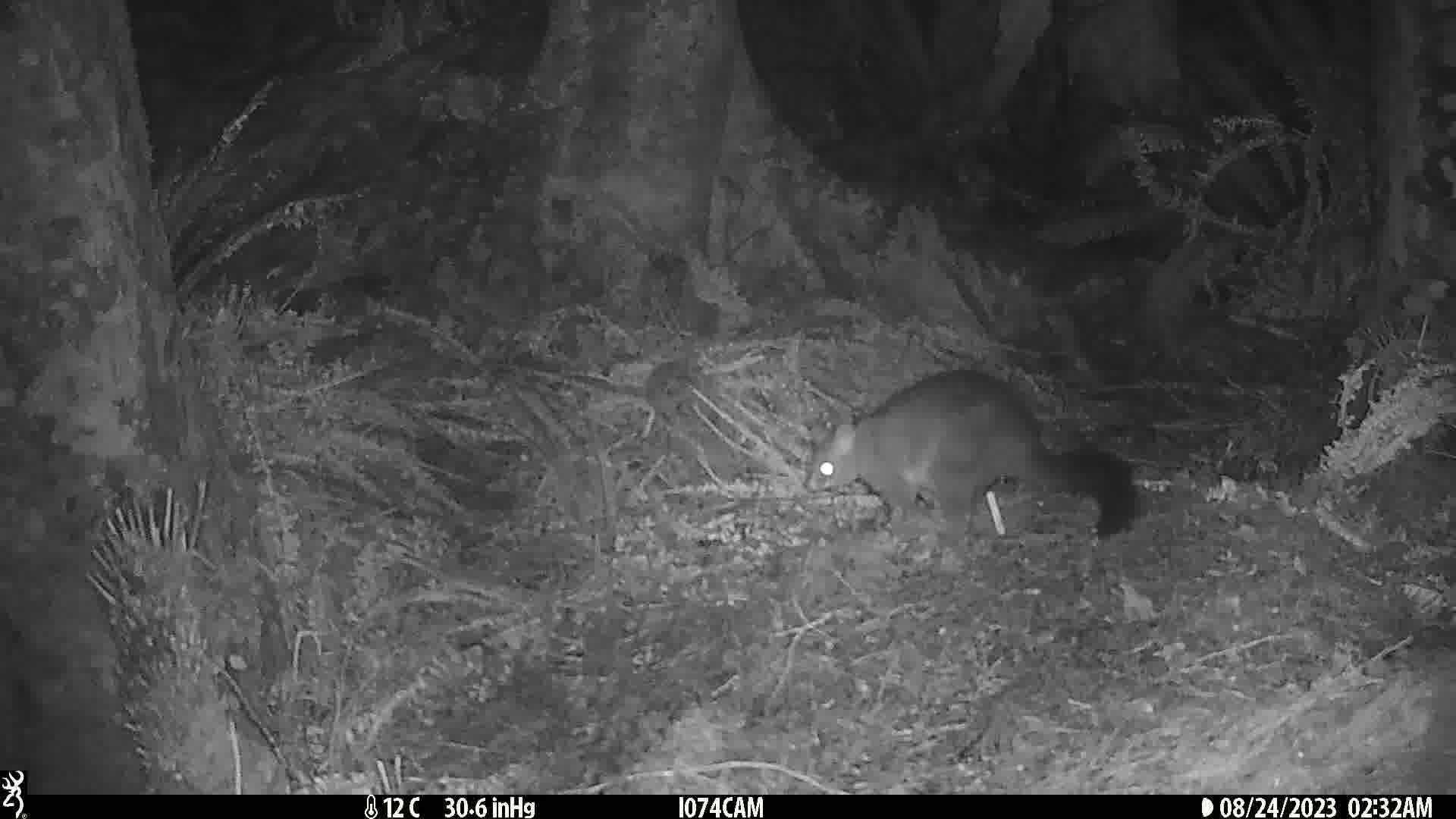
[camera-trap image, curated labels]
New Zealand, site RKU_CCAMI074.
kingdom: Animalia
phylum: Chordata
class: Mammalia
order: Diprotodontia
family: Phalangeridae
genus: Trichosurus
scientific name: Trichosurus vulpecula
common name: common brushtail possum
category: possum